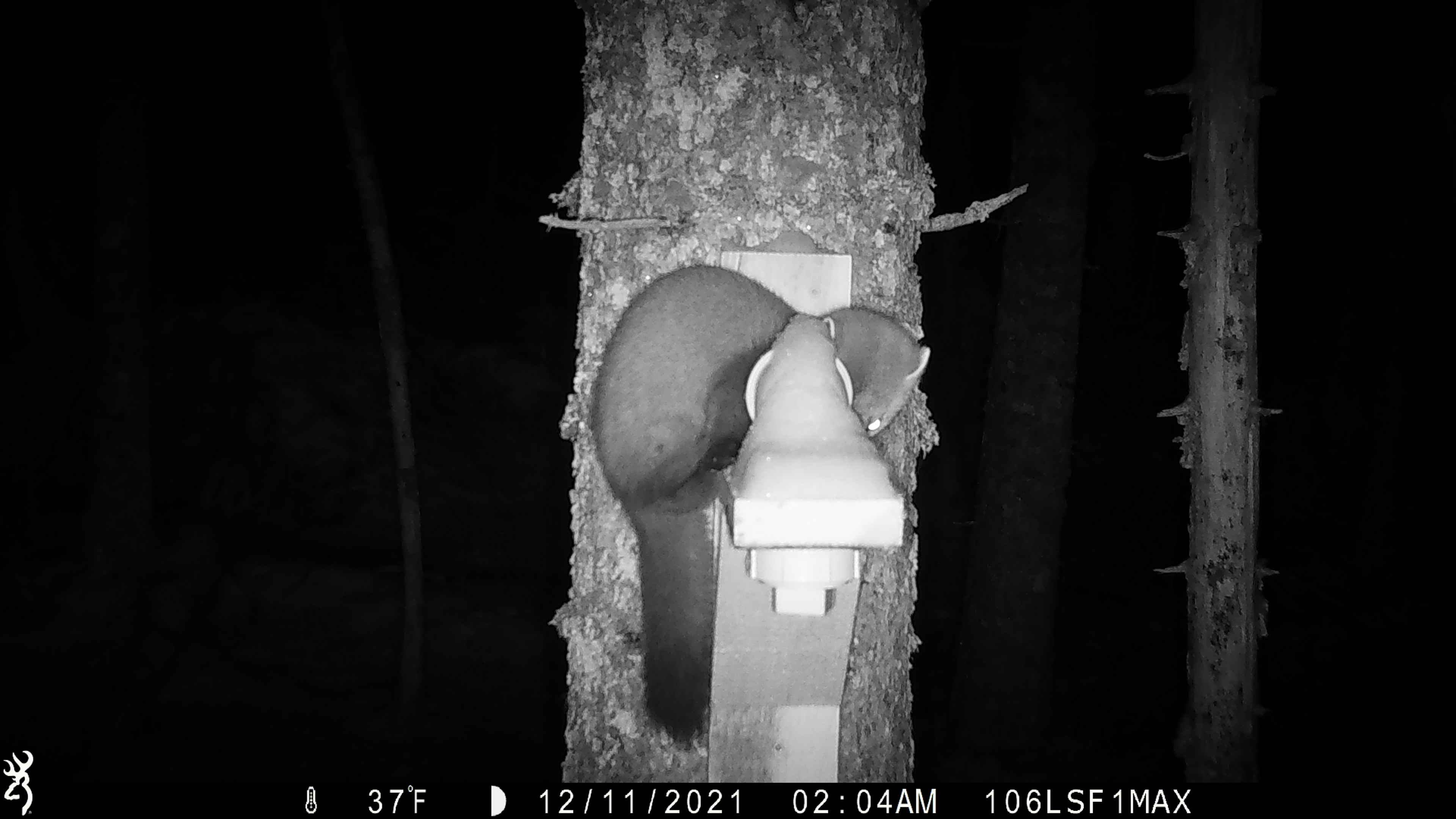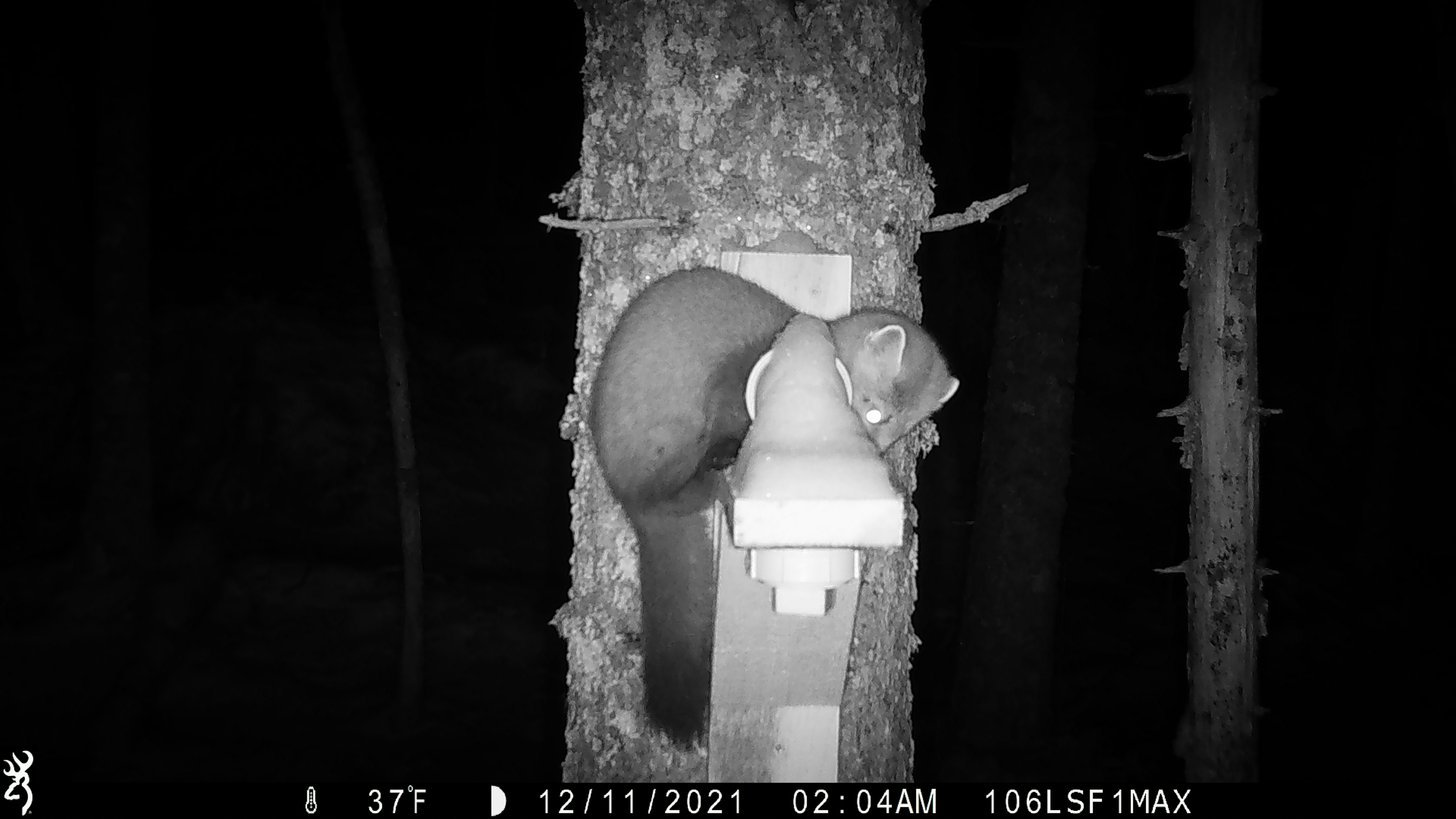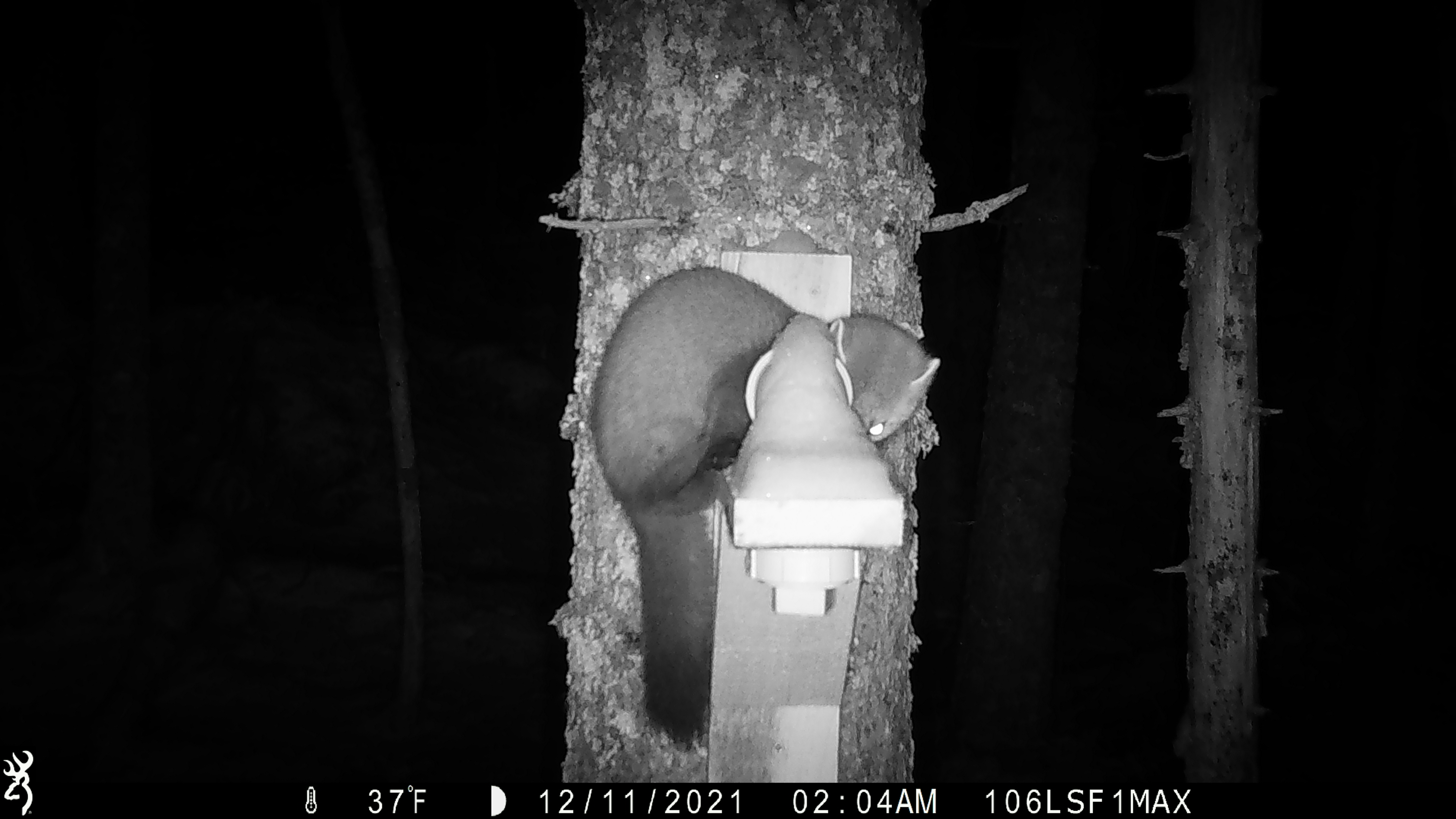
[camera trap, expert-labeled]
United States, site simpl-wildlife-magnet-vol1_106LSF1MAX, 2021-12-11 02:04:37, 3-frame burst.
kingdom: Animalia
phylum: Chordata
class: Mammalia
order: Carnivora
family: Mustelidae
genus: Martes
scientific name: Martes americana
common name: american marten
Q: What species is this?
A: American marten (Martes americana).